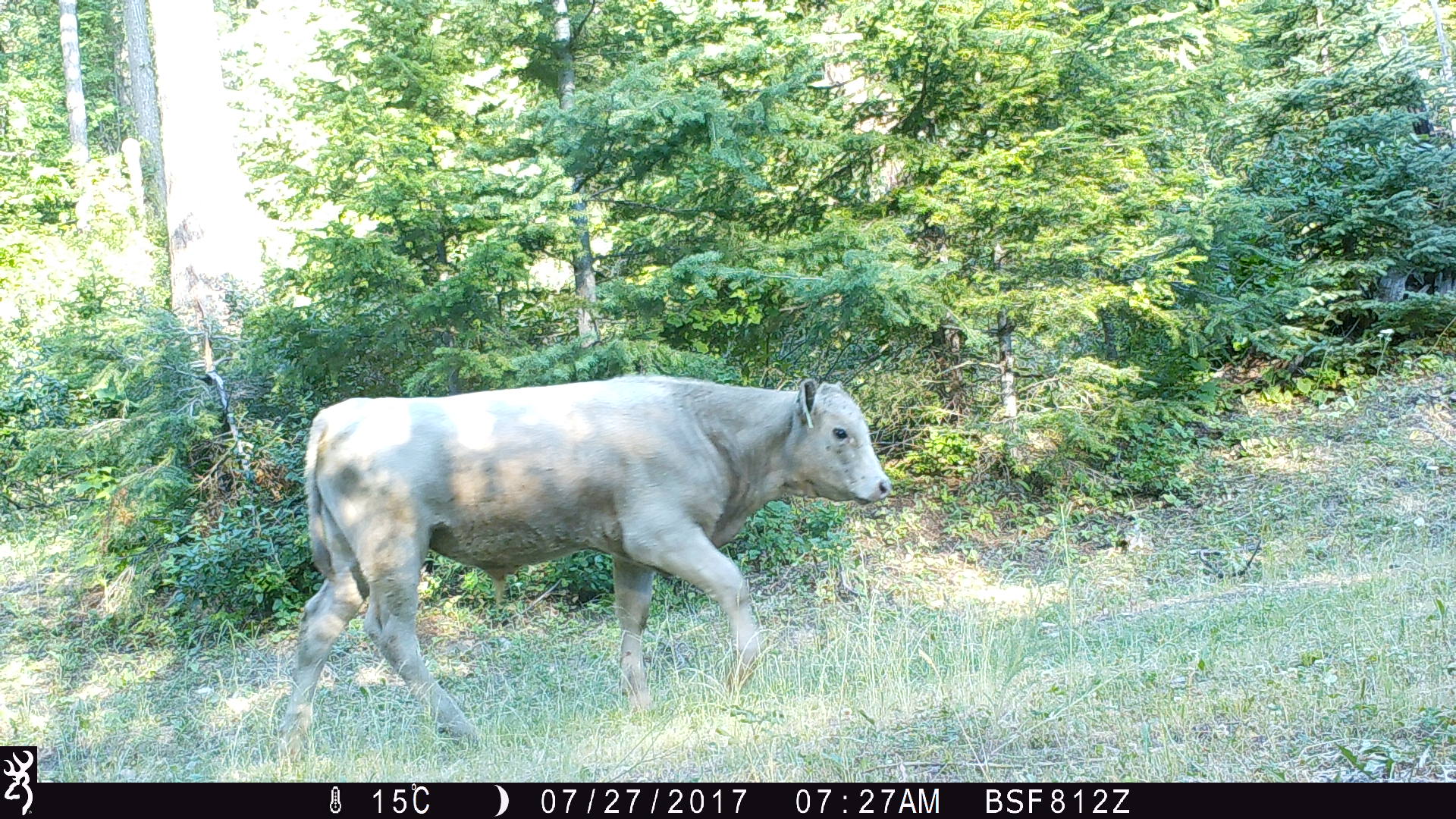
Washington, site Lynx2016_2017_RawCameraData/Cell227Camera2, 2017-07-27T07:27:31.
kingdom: Animalia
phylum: Chordata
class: Mammalia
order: Artiodactyla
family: Bovidae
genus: Bos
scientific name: Bos taurus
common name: domestic cattle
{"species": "domestic cattle (Bos taurus)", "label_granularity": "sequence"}